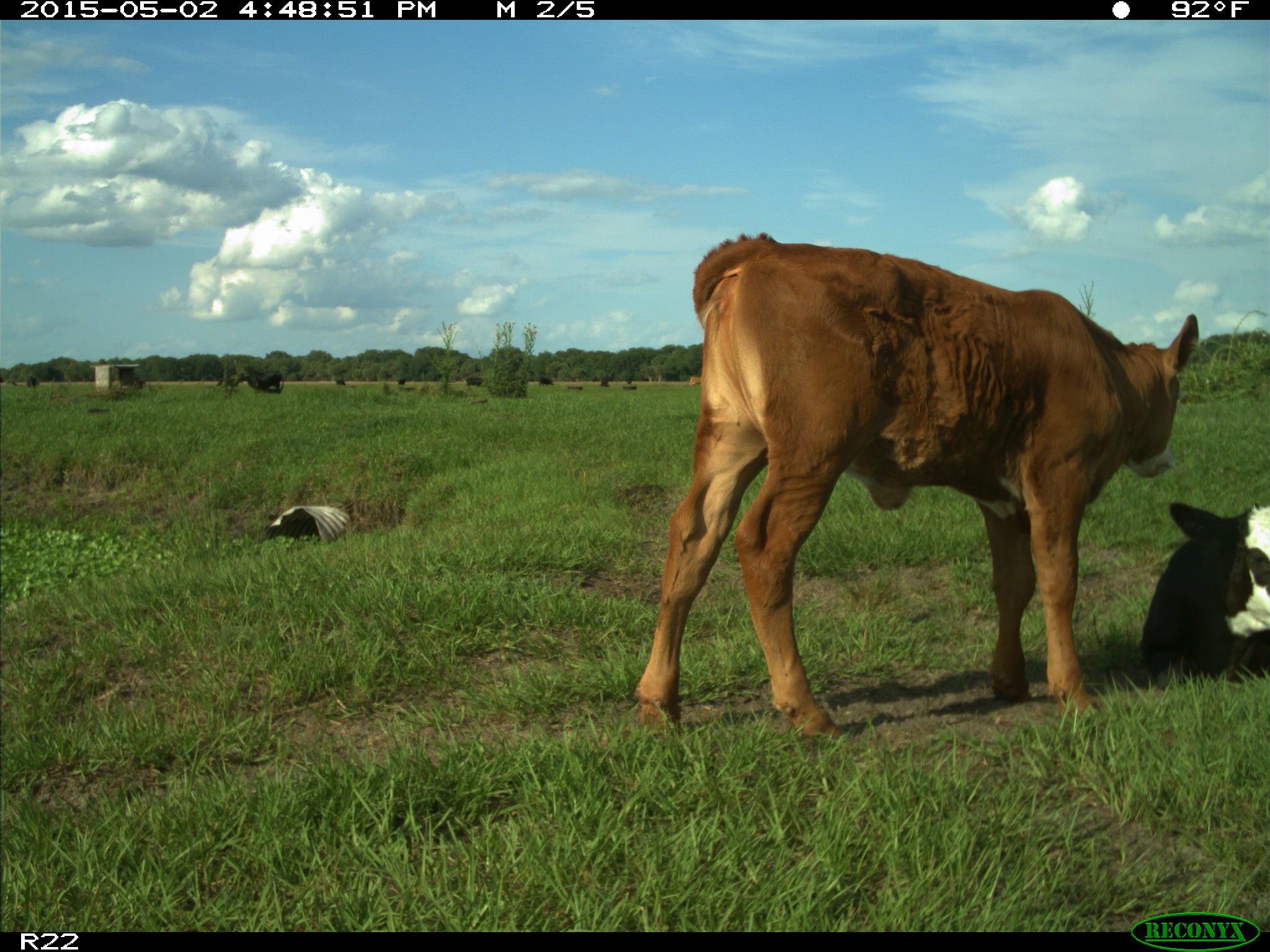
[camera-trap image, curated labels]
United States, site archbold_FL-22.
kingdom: Animalia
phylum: Chordata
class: Mammalia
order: Artiodactyla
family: Bovidae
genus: Bos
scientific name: Bos taurus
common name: domestic cow